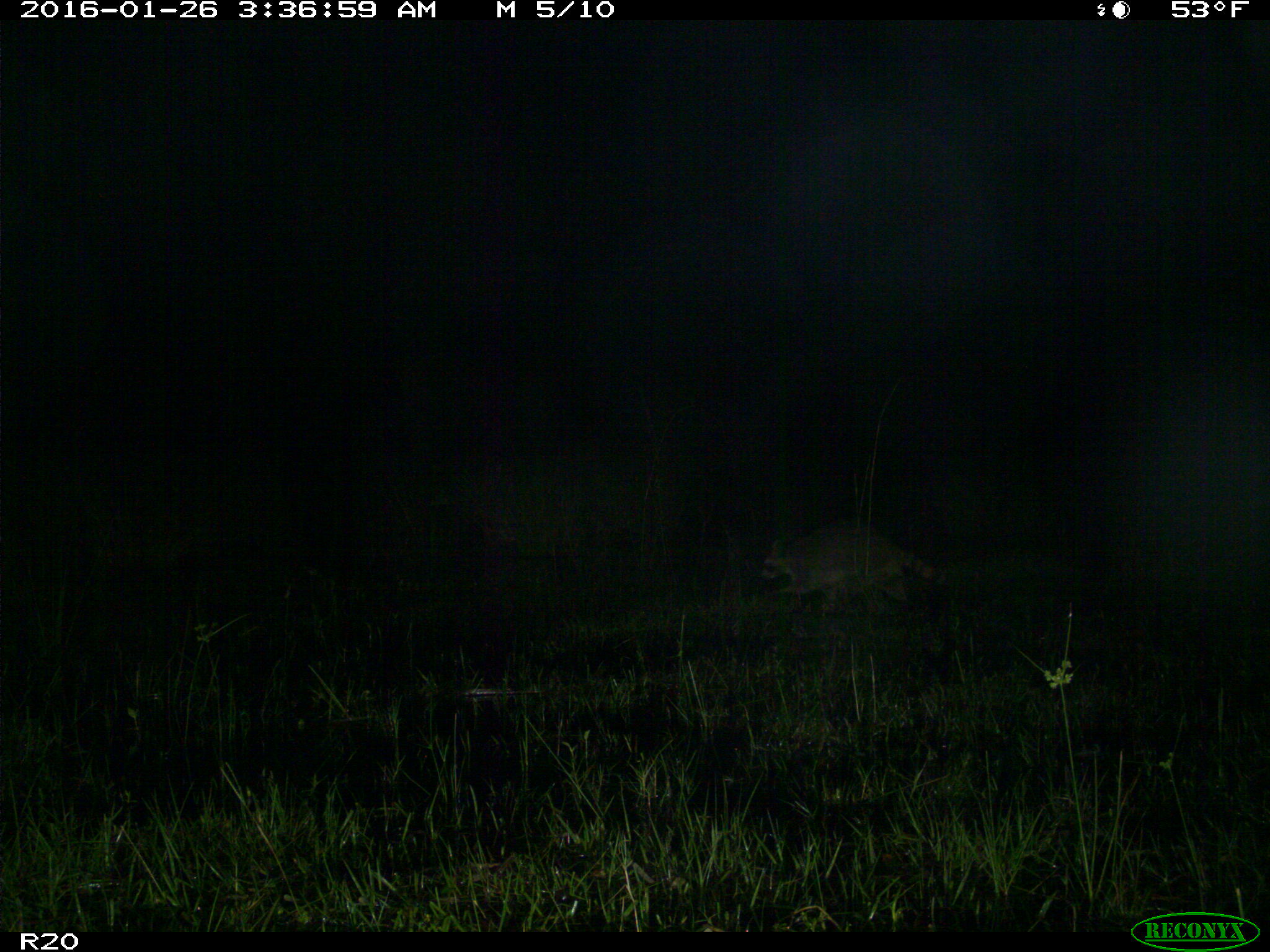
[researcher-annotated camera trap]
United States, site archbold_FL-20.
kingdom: Animalia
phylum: Chordata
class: Mammalia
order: Carnivora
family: Procyonidae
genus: Procyon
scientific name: Procyon lotor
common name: common raccoon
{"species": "Procyon lotor (common raccoon)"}